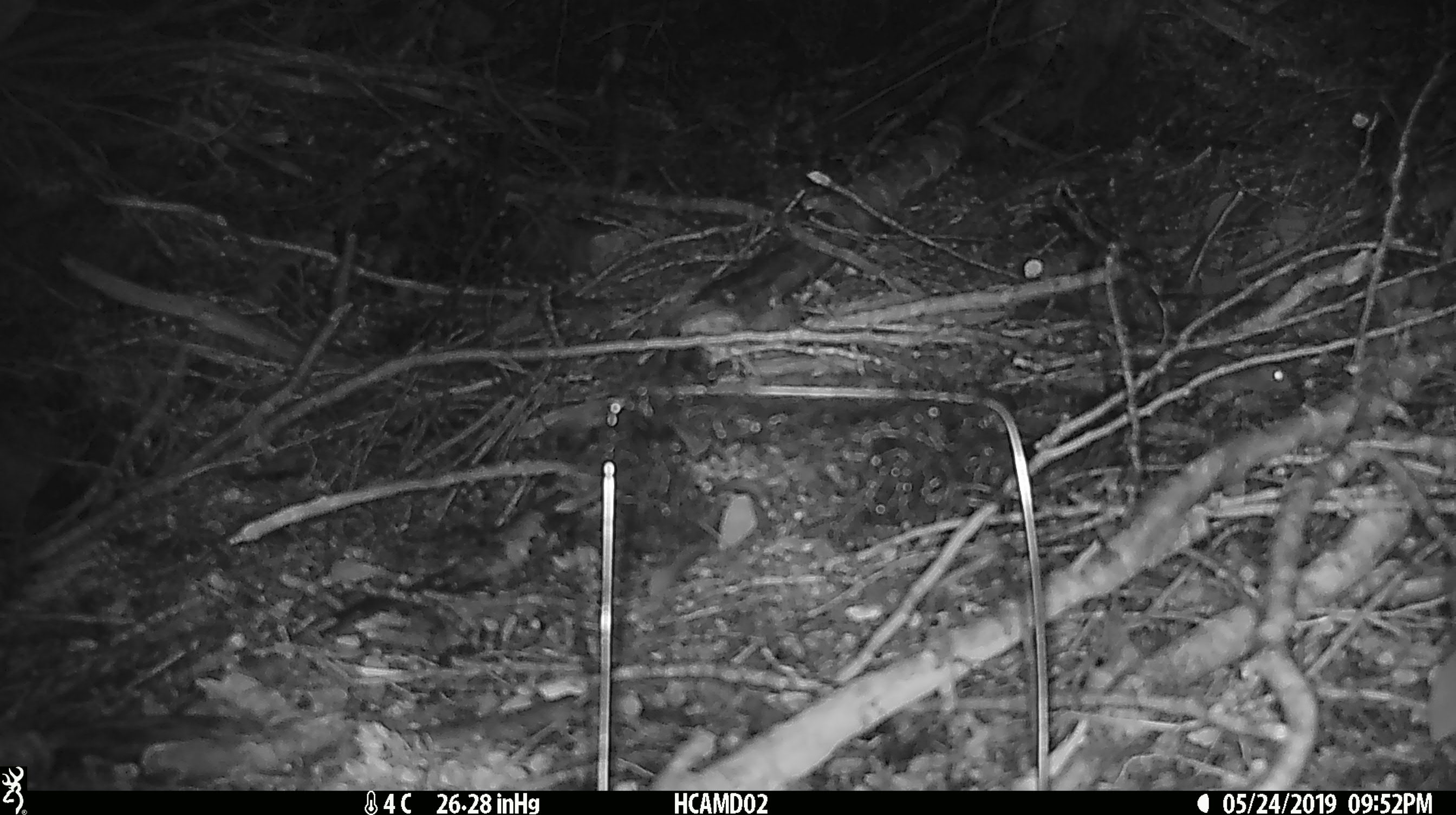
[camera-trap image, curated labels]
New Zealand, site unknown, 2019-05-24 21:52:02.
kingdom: Animalia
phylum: Chordata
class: Mammalia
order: Rodentia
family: Muridae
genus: Mus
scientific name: Mus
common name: mouse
Mouse (Mus).